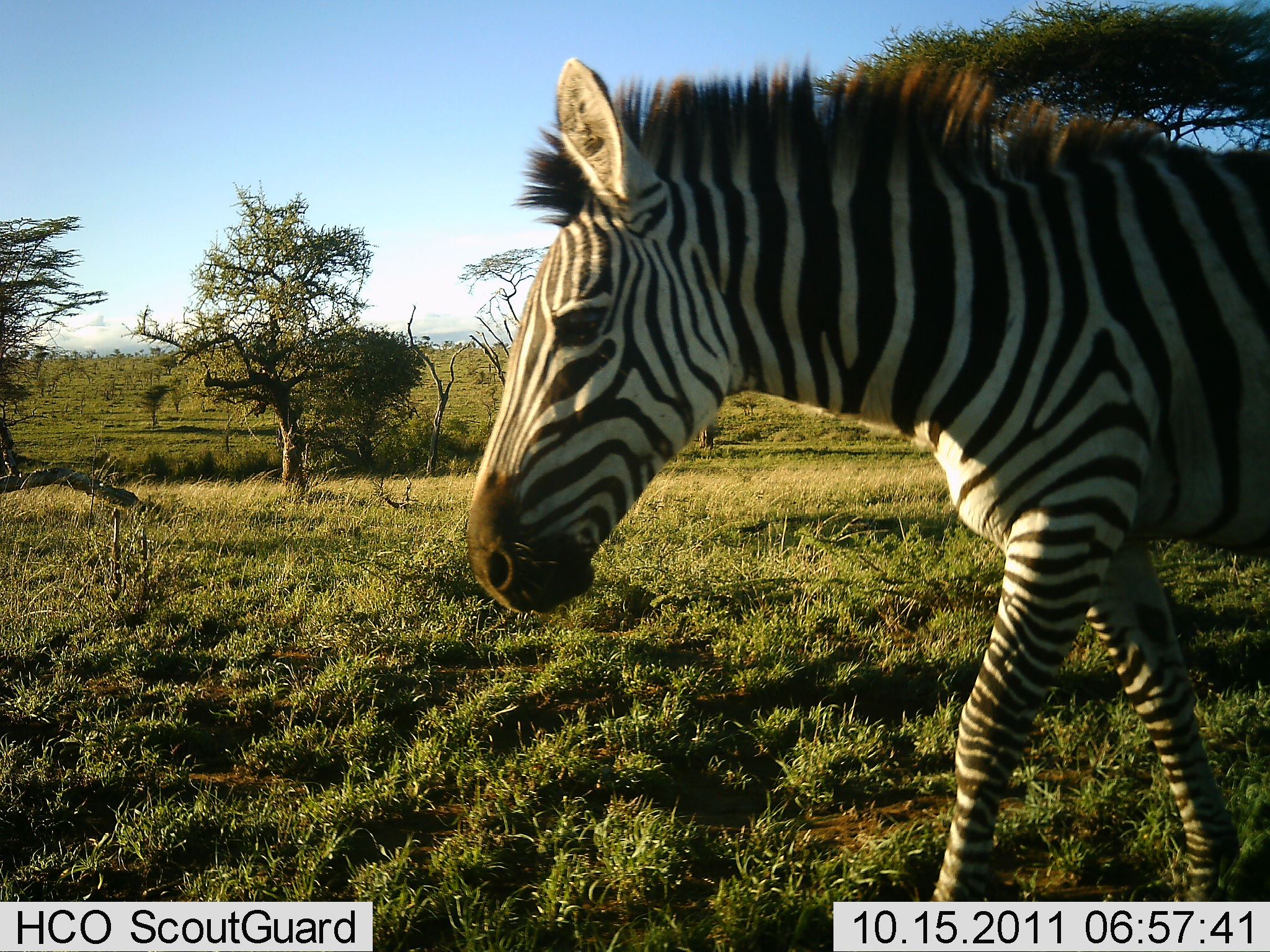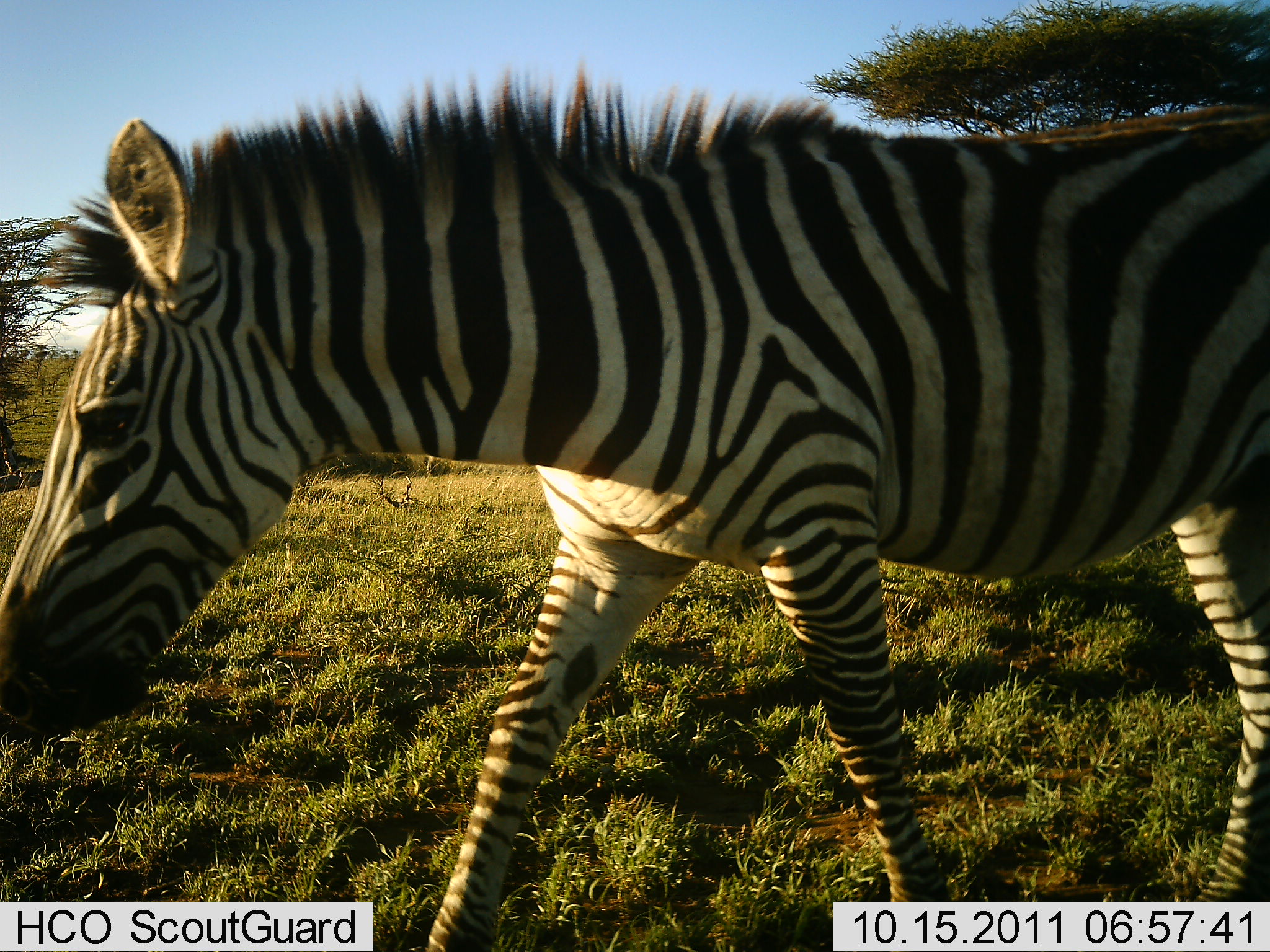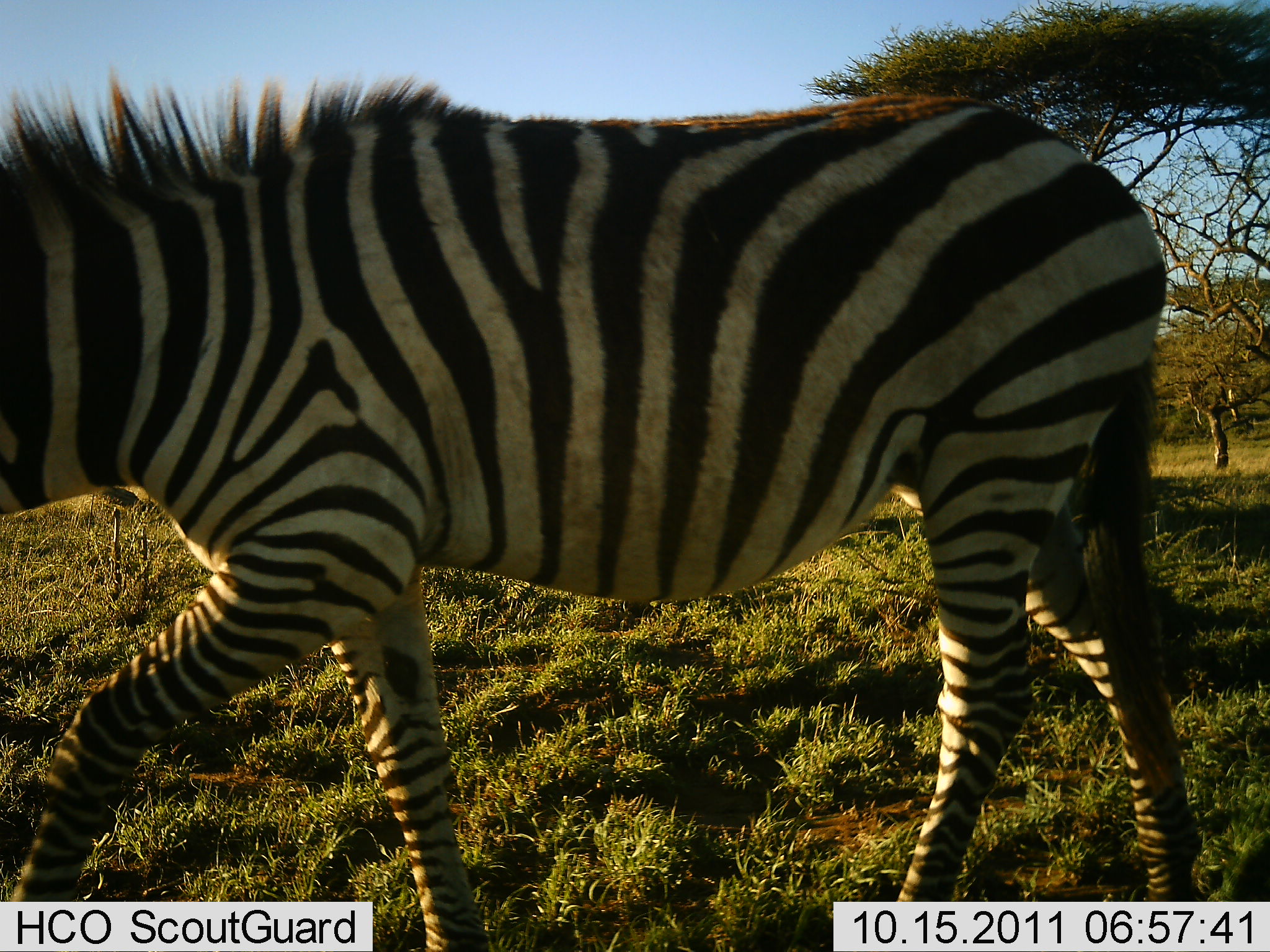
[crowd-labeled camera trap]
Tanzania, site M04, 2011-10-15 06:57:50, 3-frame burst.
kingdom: Animalia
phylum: Chordata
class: Mammalia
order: Perissodactyla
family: Equidae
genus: Equus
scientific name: Equus quagga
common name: plains zebra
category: zebra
Zebra (plains zebra) (Equus quagga), count 1. Behavior (volunteer vote fractions): standing 0%, resting 0%, moving 100%, interacting 0%. Young present (vote fraction): 0%. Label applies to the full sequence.